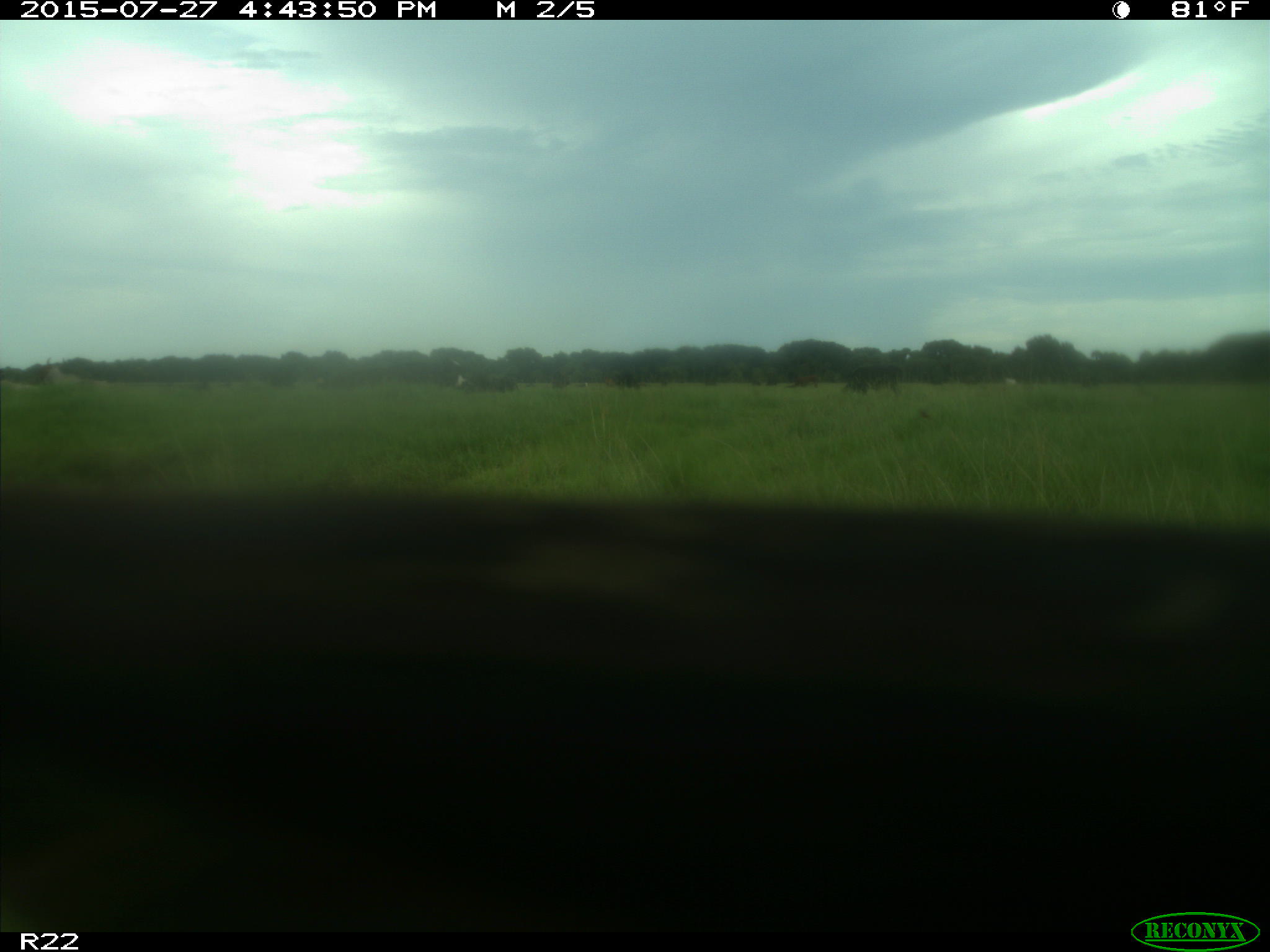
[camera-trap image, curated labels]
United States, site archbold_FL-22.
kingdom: Animalia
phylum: Chordata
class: Mammalia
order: Artiodactyla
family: Bovidae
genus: Bos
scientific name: Bos taurus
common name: domestic cow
Bos taurus (domestic cow).